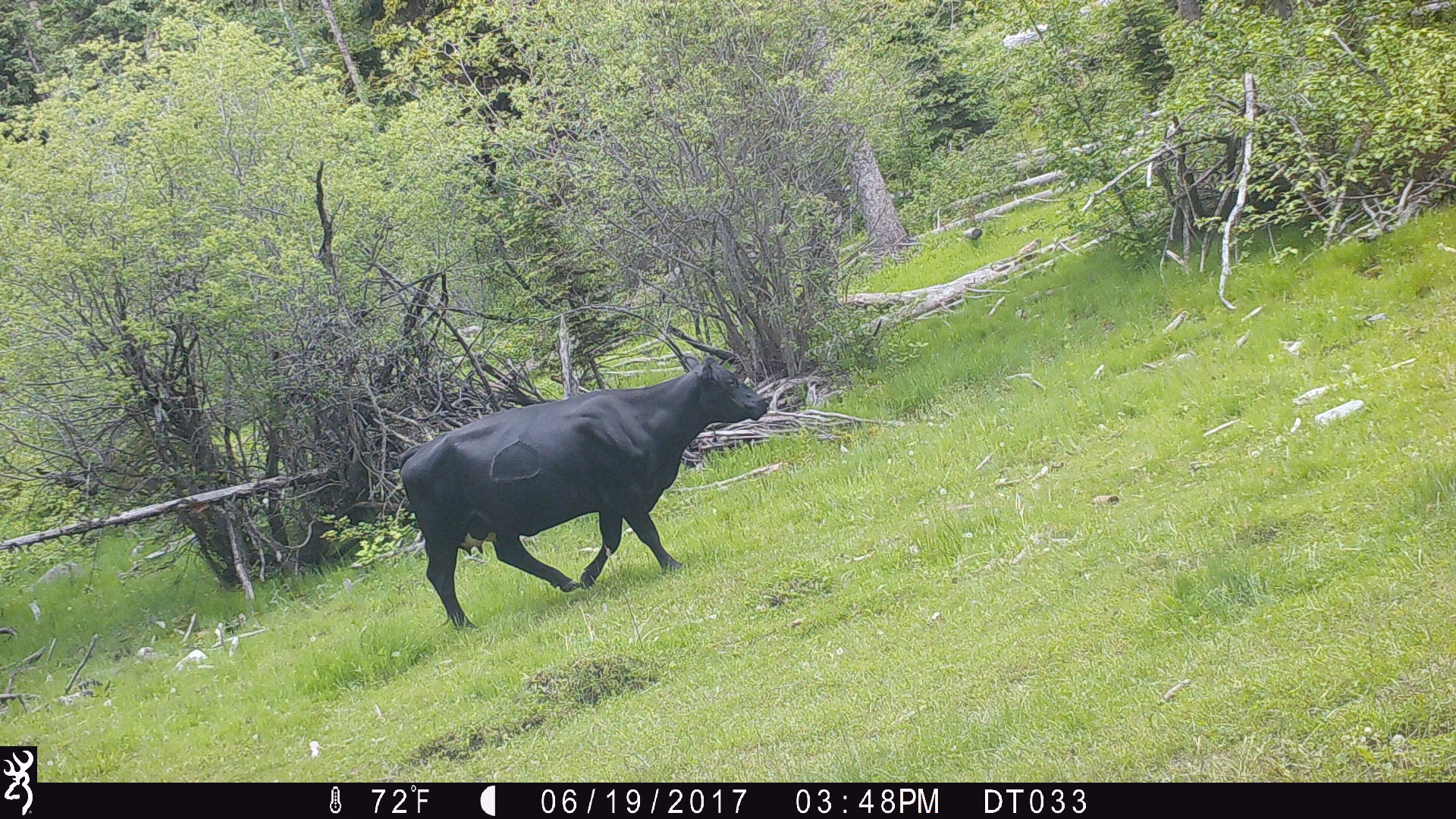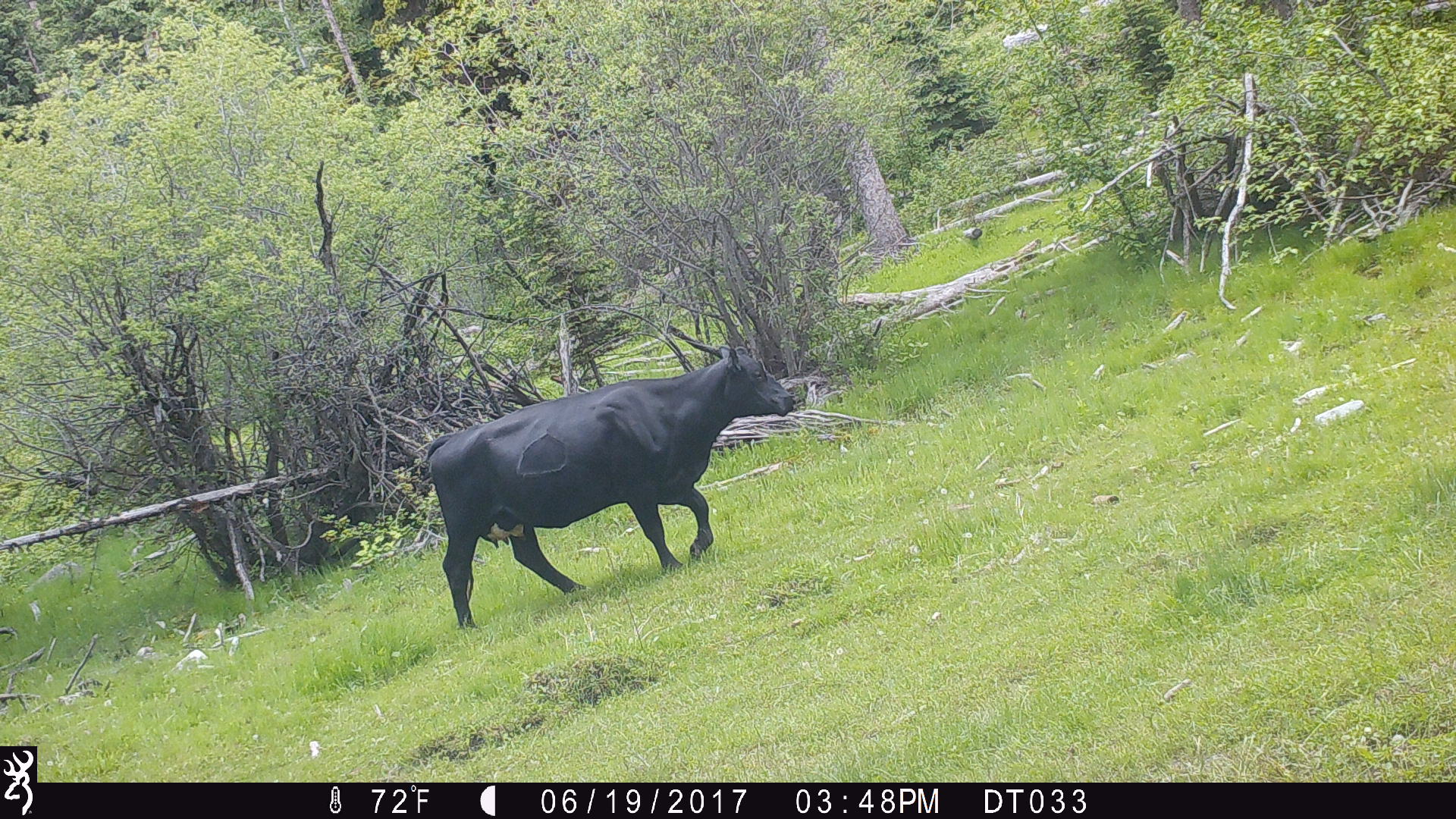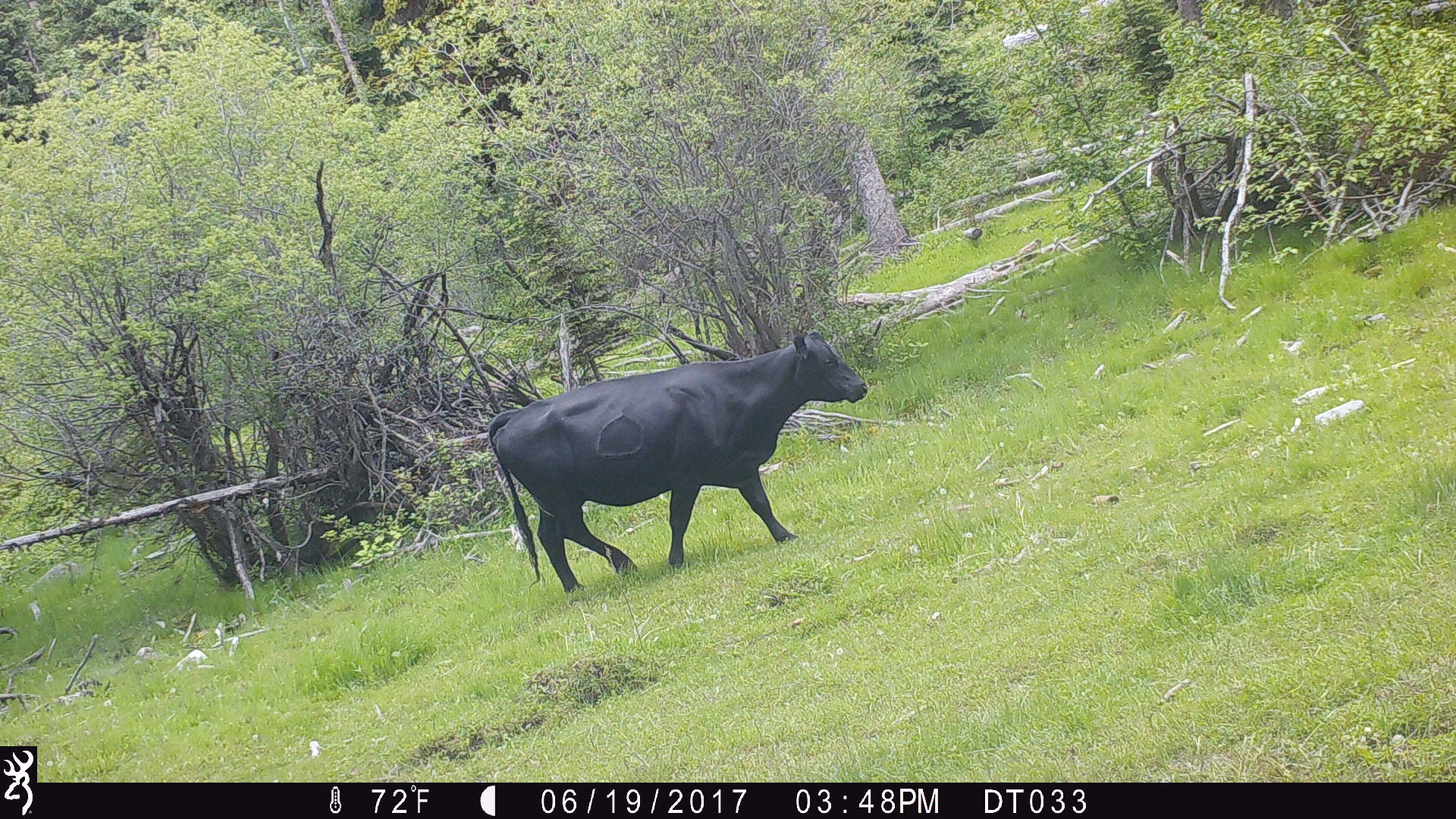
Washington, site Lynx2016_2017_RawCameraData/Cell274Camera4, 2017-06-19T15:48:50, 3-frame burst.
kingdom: Animalia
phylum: Chordata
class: Mammalia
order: Artiodactyla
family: Bovidae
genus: Bos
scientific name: Bos taurus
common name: domestic cattle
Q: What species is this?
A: Domestic cattle (Bos taurus).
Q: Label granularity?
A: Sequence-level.